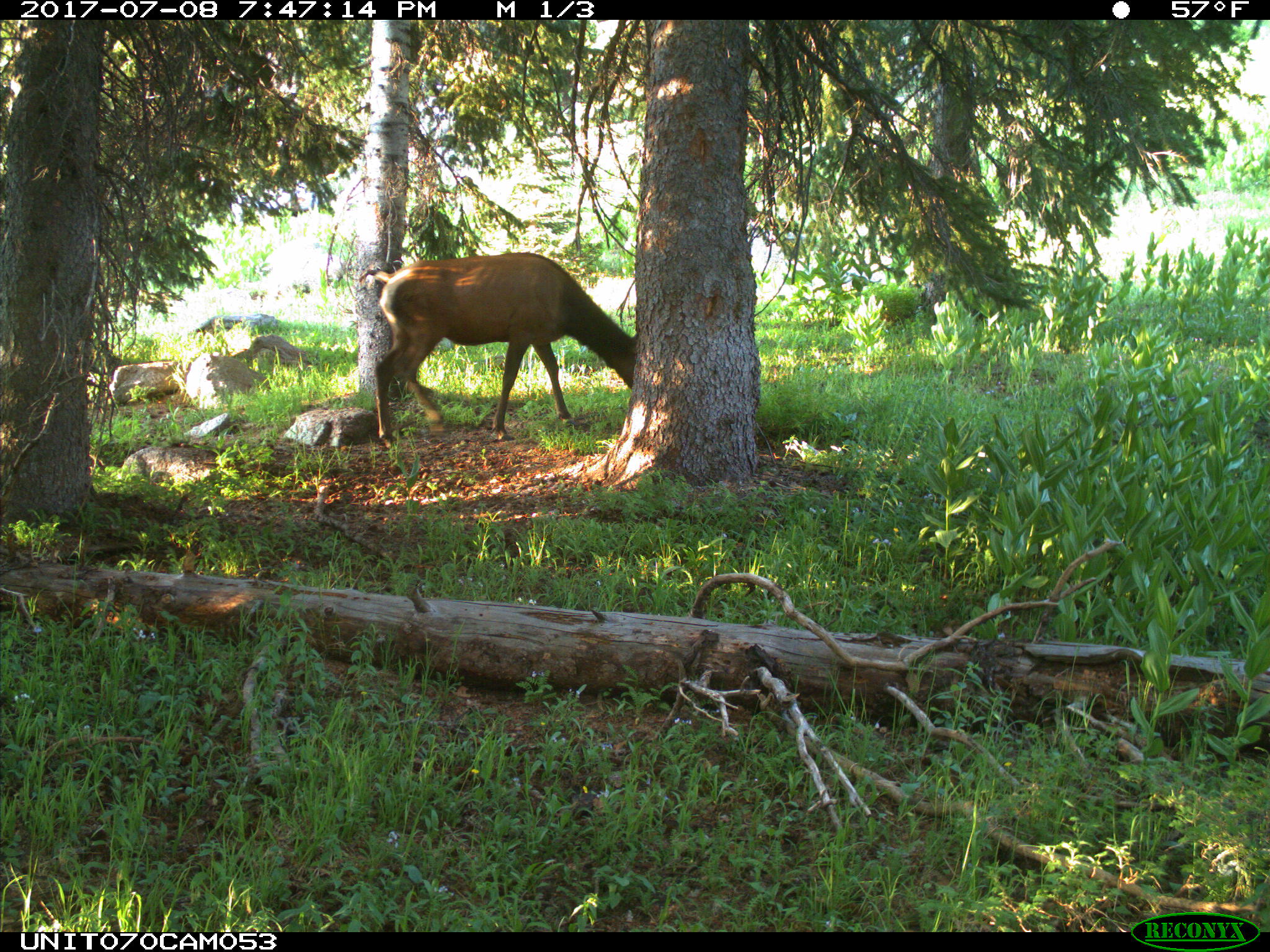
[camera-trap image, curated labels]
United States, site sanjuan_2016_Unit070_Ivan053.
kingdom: Animalia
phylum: Chordata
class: Mammalia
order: Artiodactyla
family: Cervidae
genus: Cervus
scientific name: Cervus elaphus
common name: red deer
Cervus elaphus (red deer).